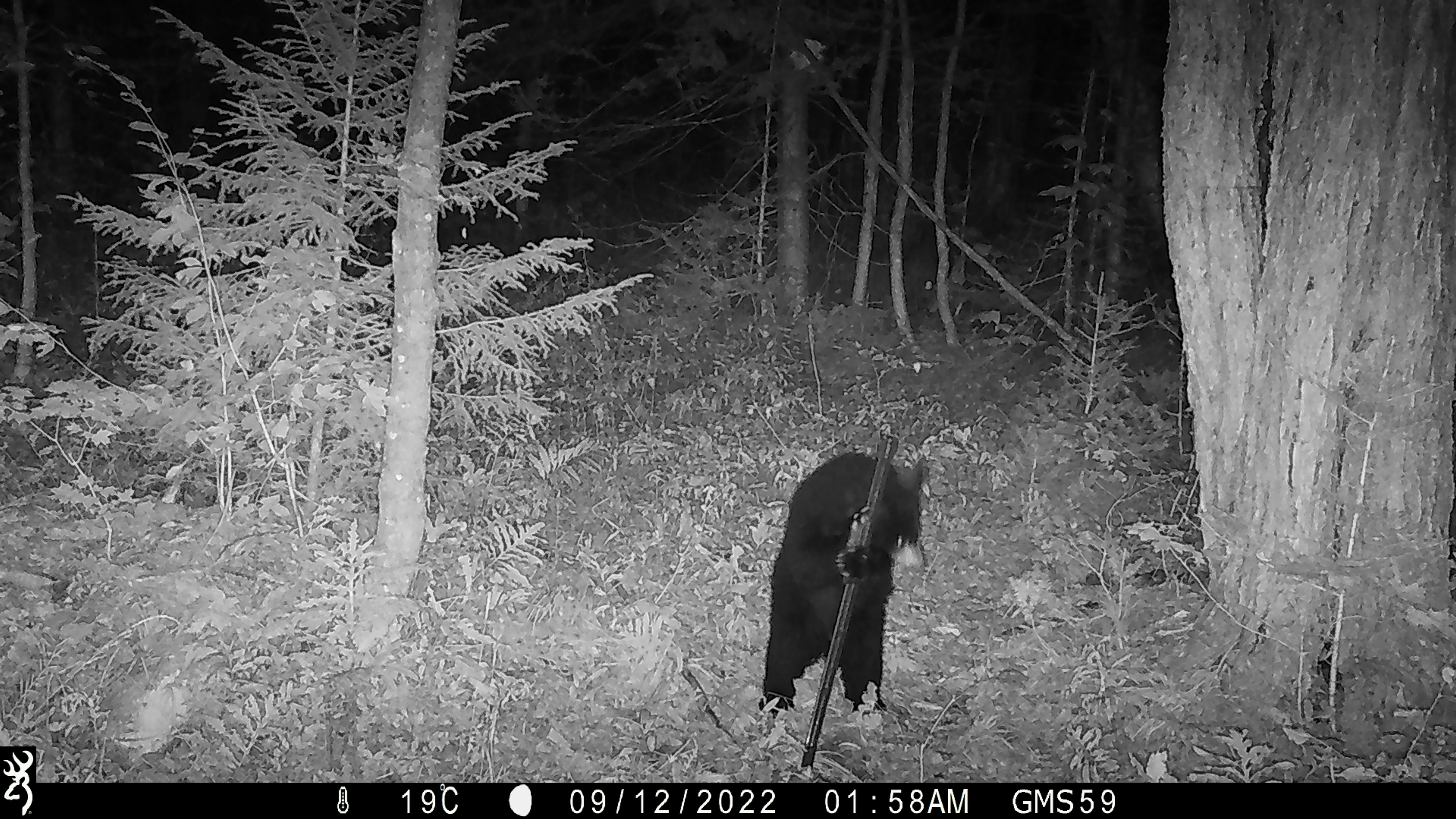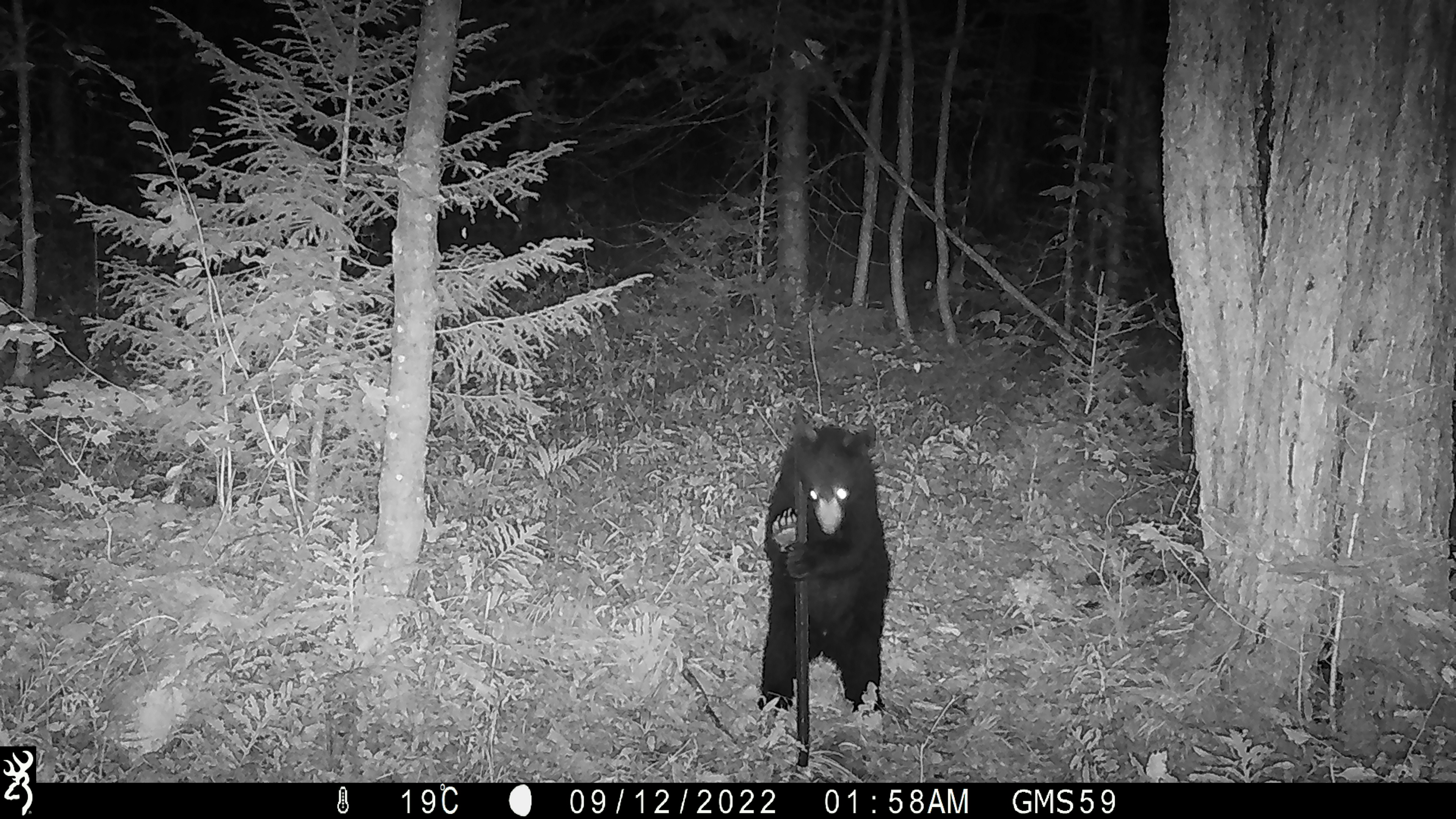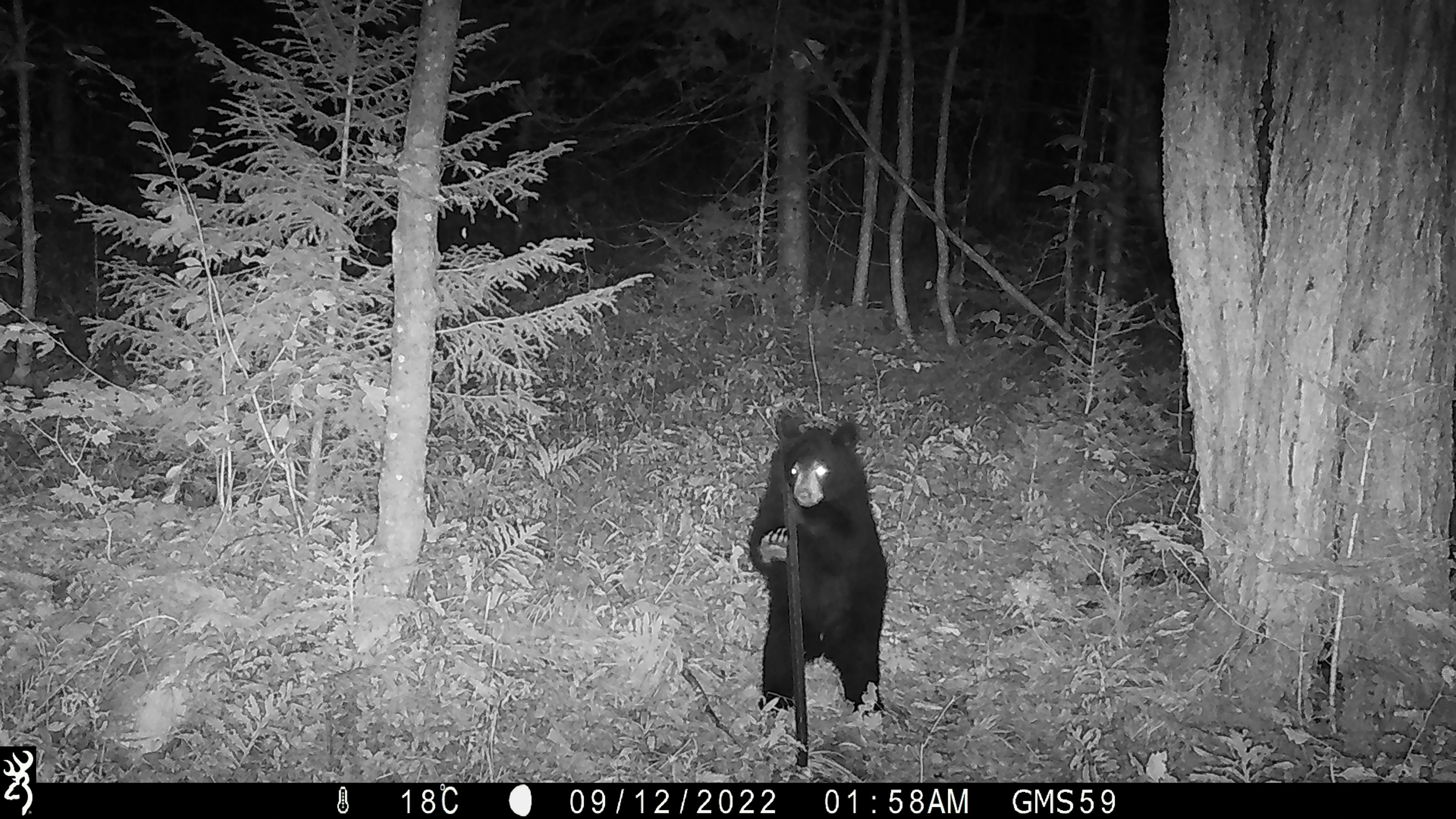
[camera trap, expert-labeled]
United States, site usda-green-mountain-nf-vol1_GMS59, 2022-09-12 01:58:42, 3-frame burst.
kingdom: Animalia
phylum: Chordata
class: Mammalia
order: Carnivora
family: Ursidae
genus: Ursus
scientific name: Ursus americanus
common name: black bear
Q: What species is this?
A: Black bear (Ursus americanus).